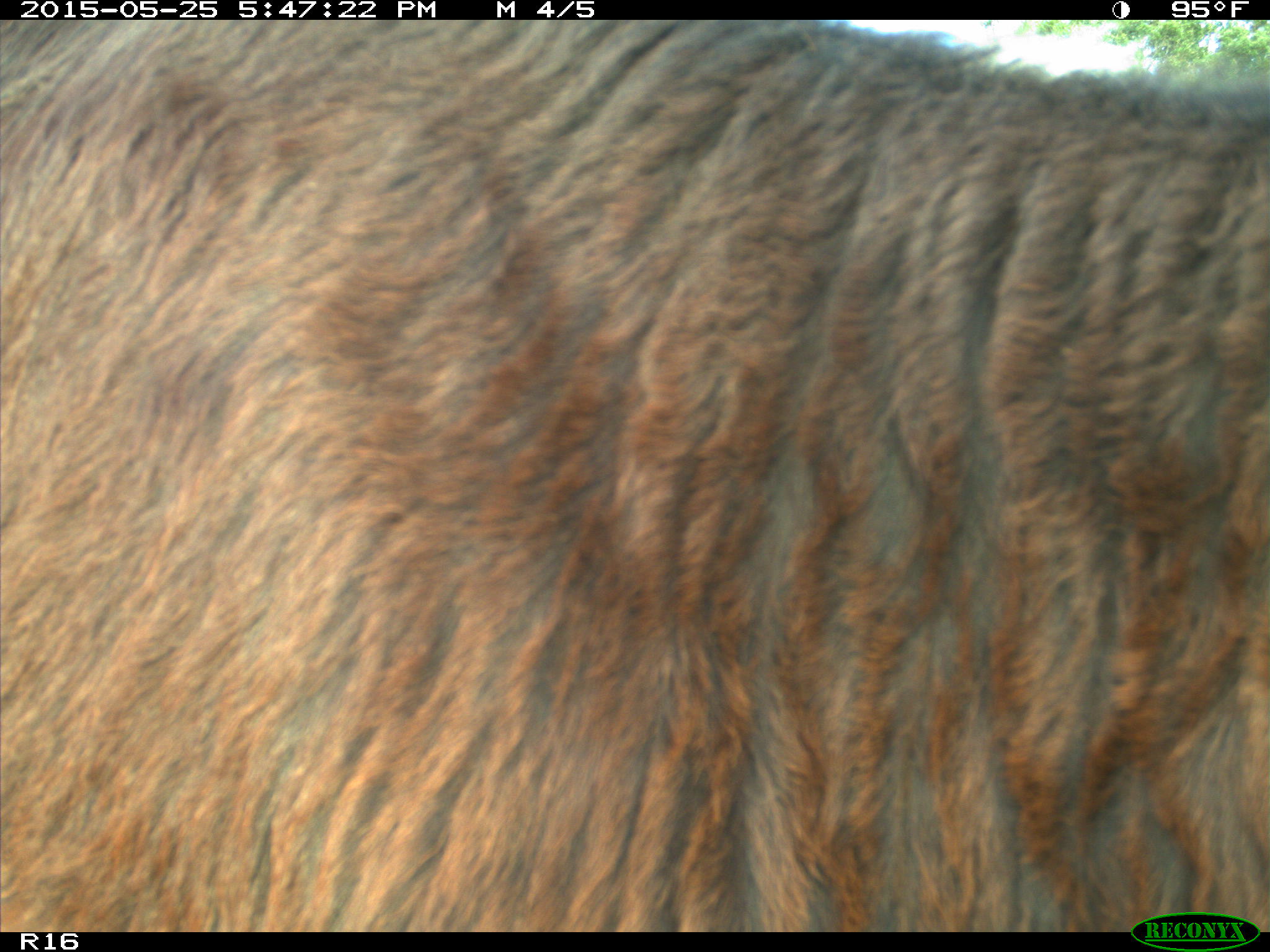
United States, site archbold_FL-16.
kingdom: Animalia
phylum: Chordata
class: Mammalia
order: Artiodactyla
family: Bovidae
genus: Bos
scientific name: Bos taurus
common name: domestic cow